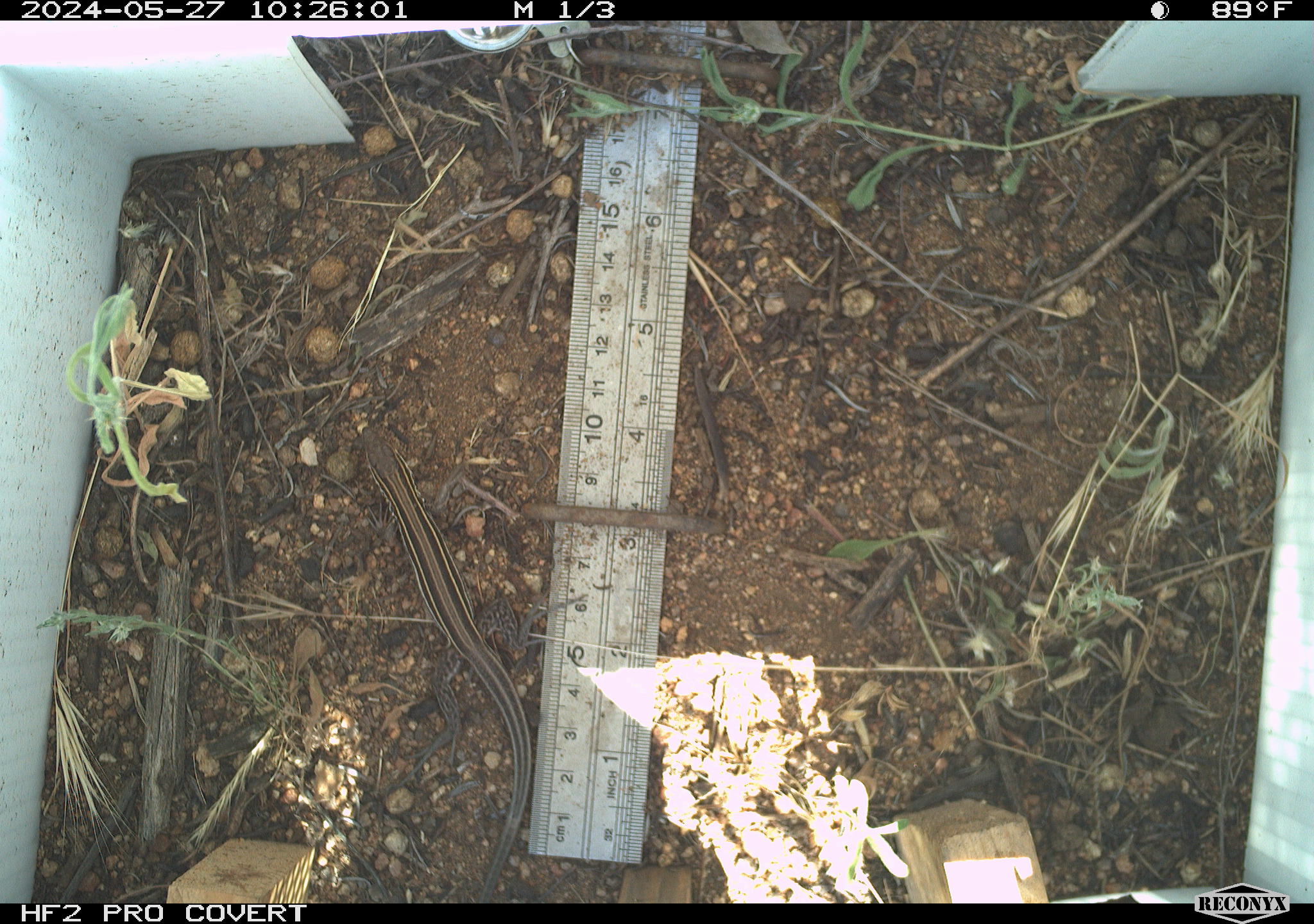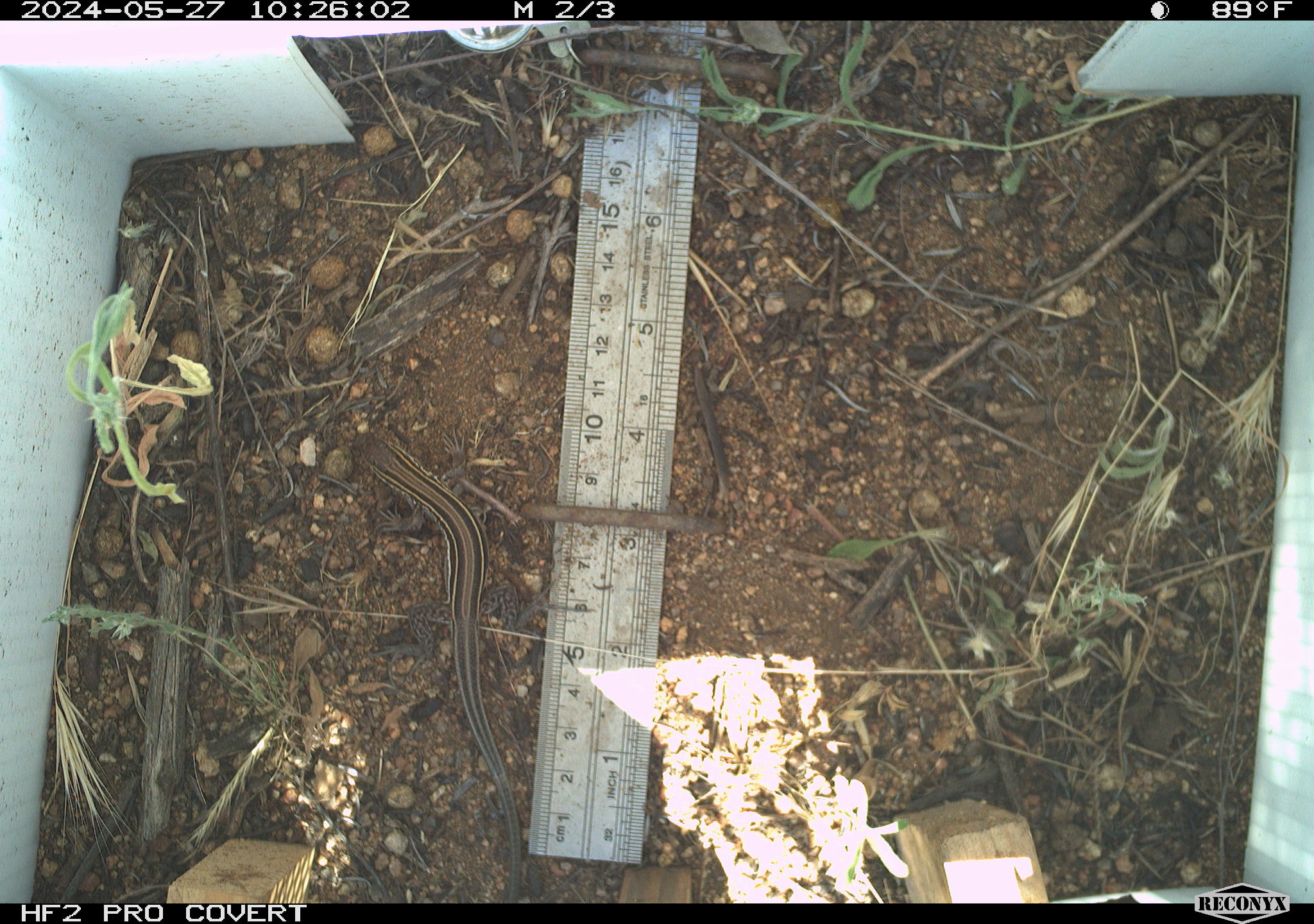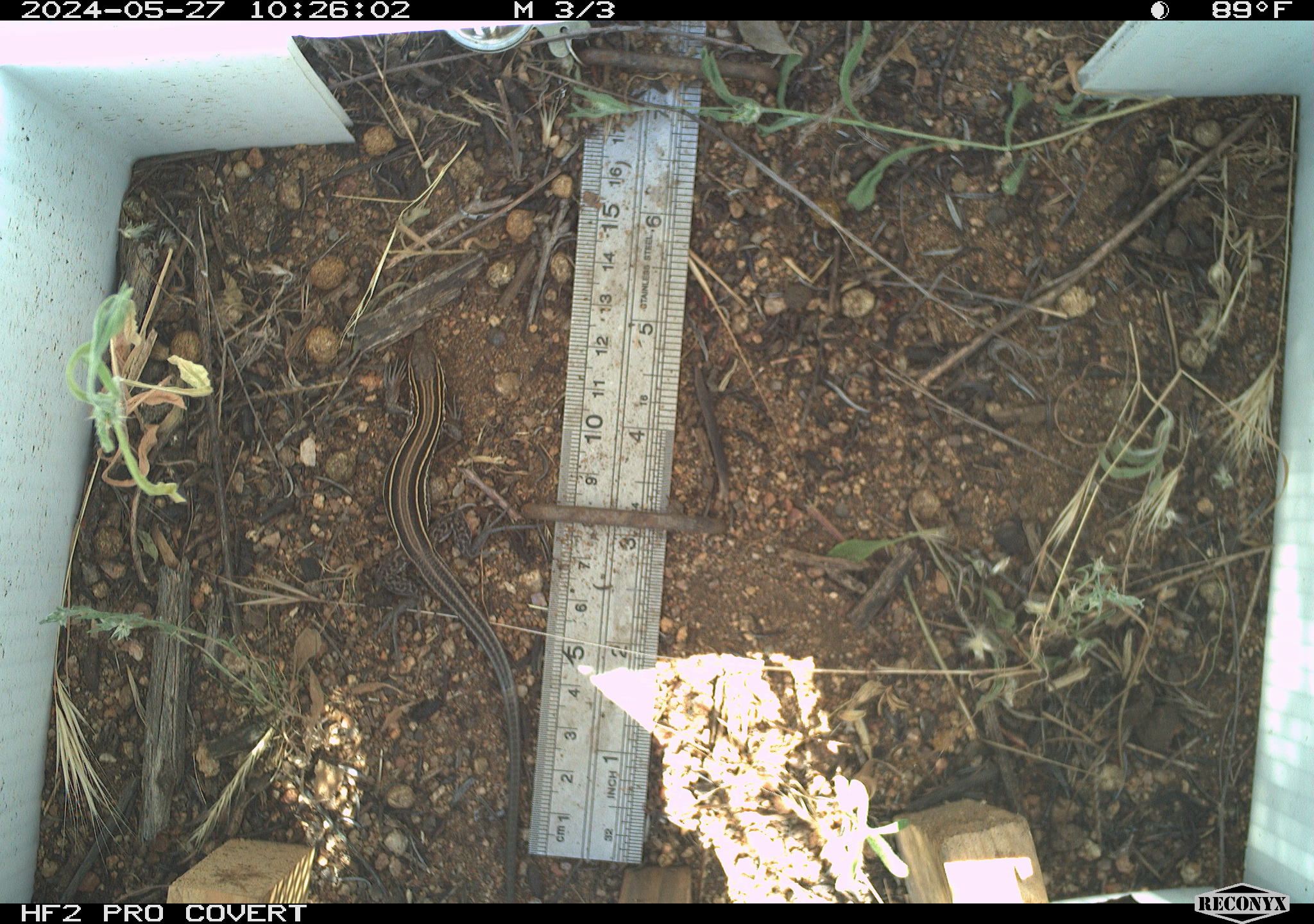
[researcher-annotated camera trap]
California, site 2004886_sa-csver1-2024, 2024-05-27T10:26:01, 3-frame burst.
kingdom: Animalia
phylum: Chordata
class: Reptilia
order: Squamata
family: Scincidae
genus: Plestiodon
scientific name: Plestiodon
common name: blue-tailed skinks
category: plestiodon species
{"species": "plestiodon species (blue-tailed skinks) (Plestiodon)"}